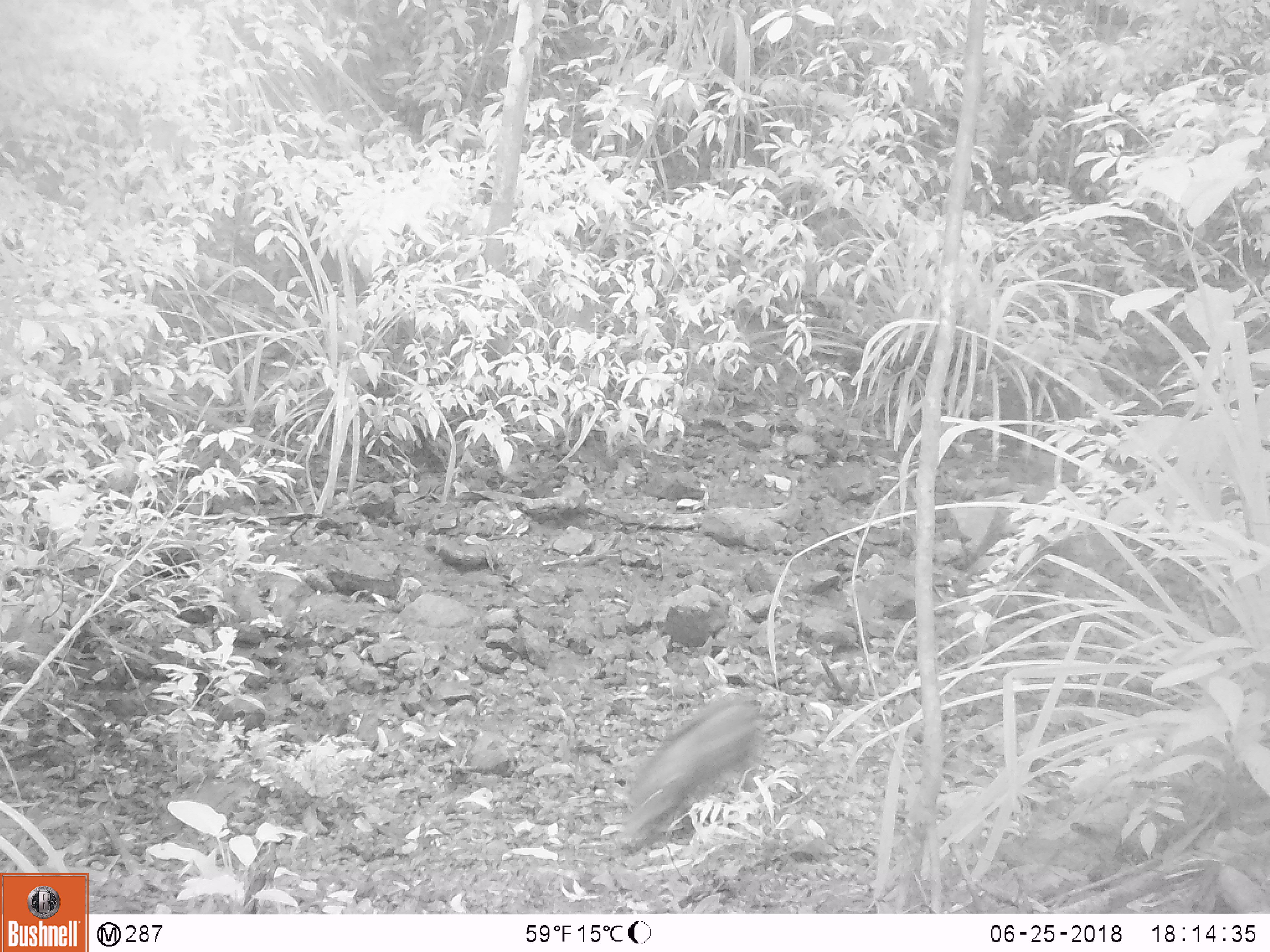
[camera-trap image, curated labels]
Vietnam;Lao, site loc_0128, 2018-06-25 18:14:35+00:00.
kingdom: Animalia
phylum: Chordata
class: Mammalia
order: Artiodactyla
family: Suidae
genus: Sus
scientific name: Sus scrofa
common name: eurasian wild pig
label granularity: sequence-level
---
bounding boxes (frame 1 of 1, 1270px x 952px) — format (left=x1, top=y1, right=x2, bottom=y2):
eurasian wild pig: (left=621, top=698, right=763, bottom=861)